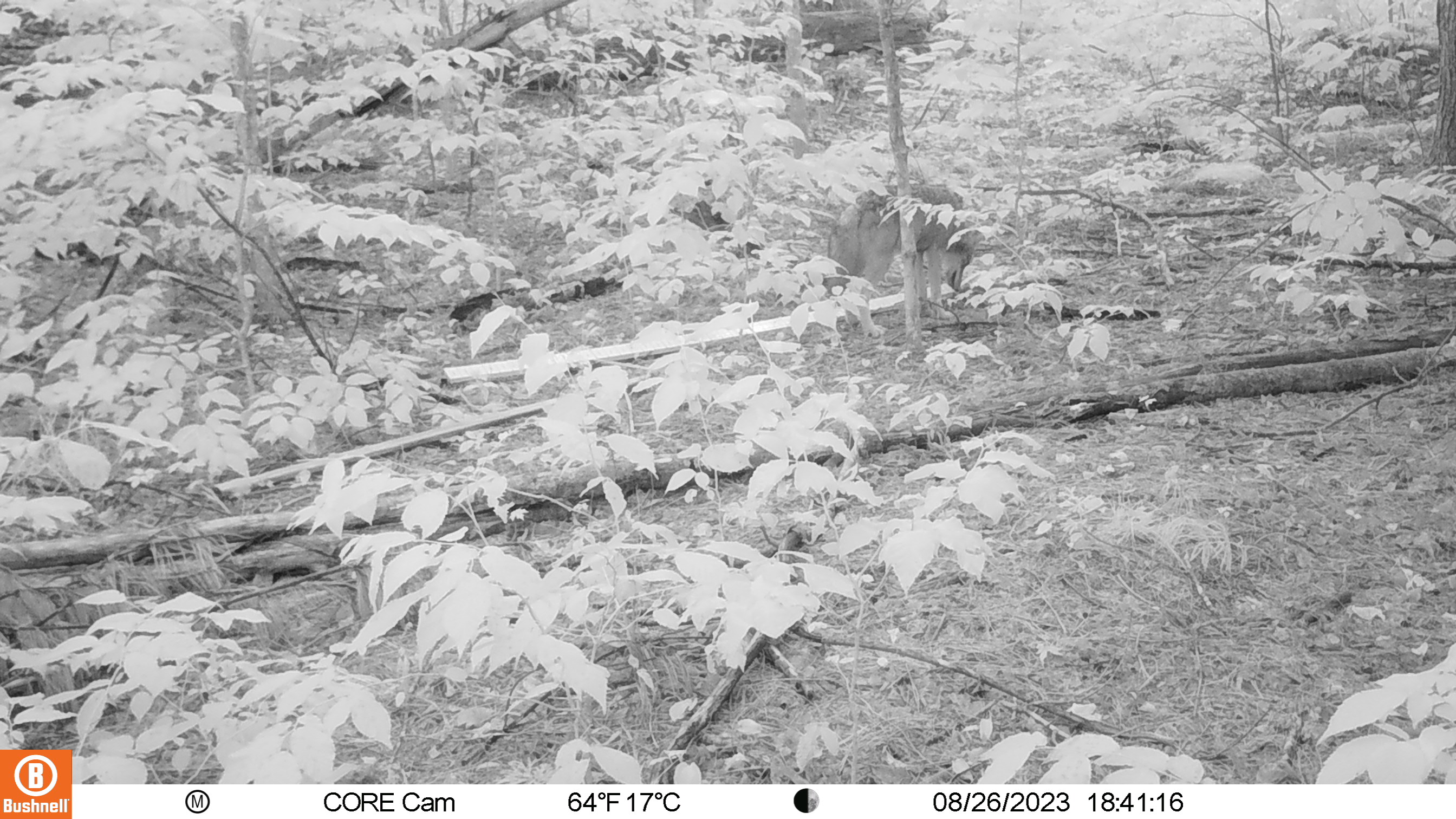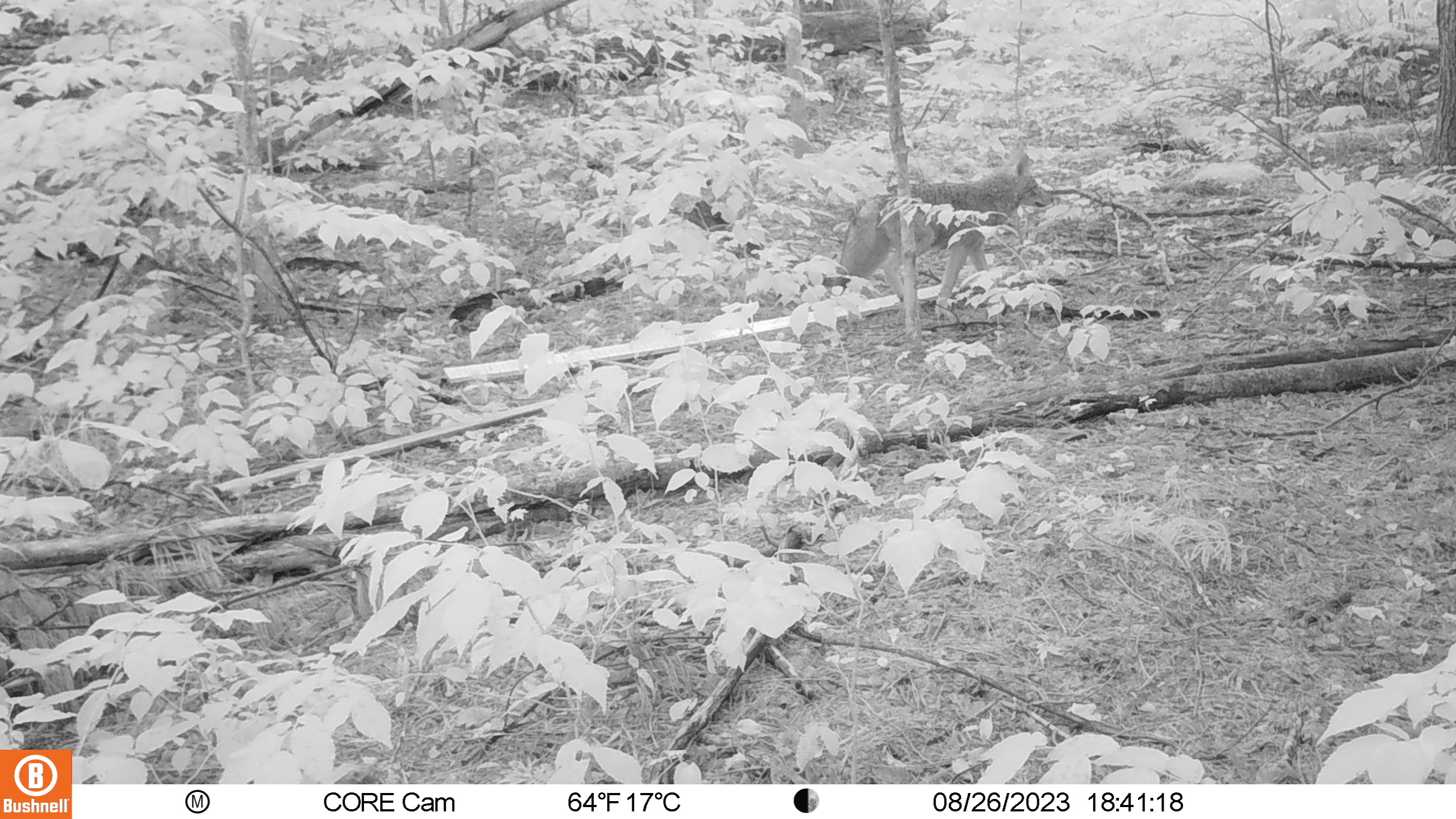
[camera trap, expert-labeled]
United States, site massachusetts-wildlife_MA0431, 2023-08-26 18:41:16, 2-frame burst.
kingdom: Animalia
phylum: Chordata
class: Mammalia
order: Carnivora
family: Canidae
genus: Canis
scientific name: Canis latrans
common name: coyote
Coyote (Canis latrans).